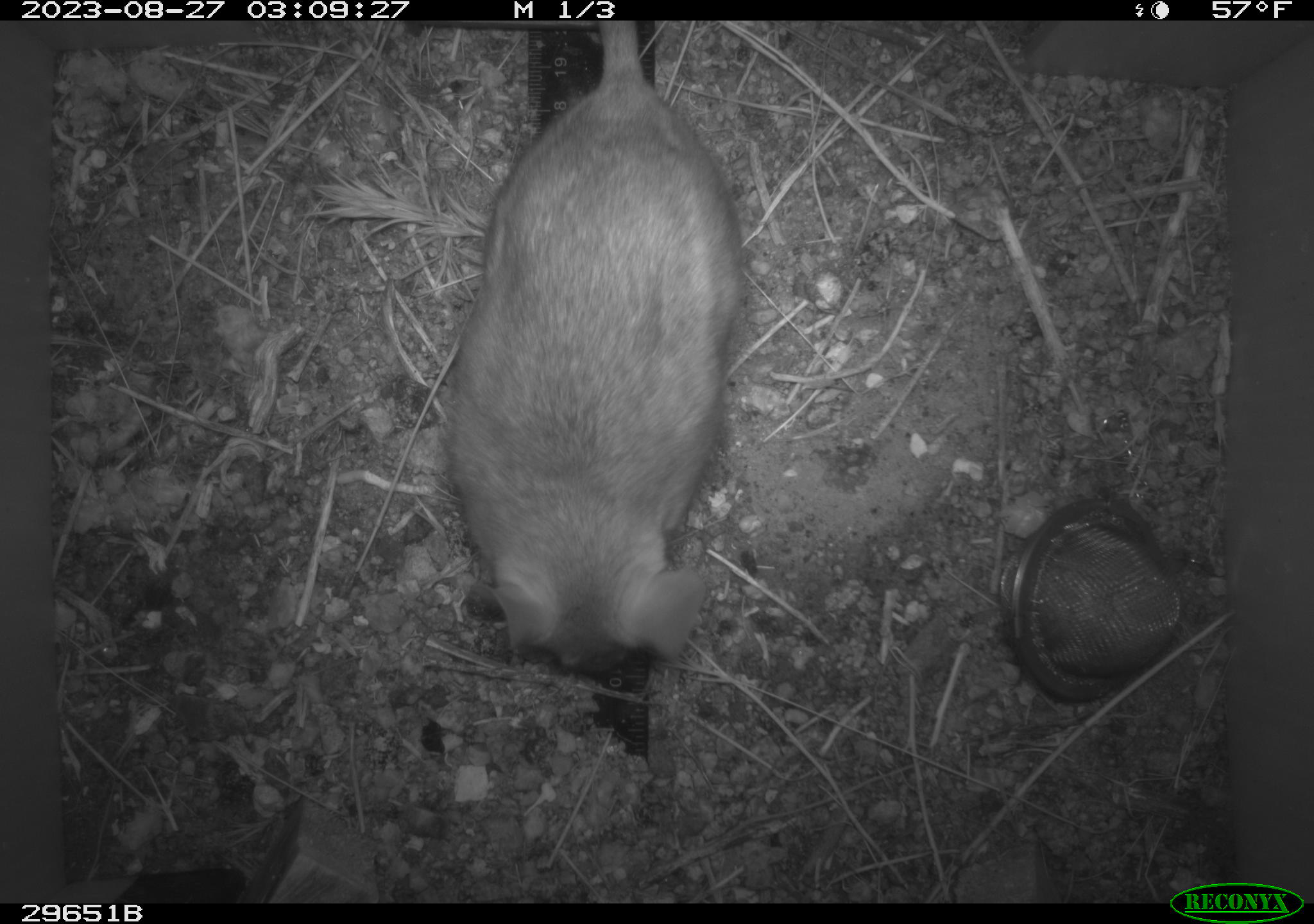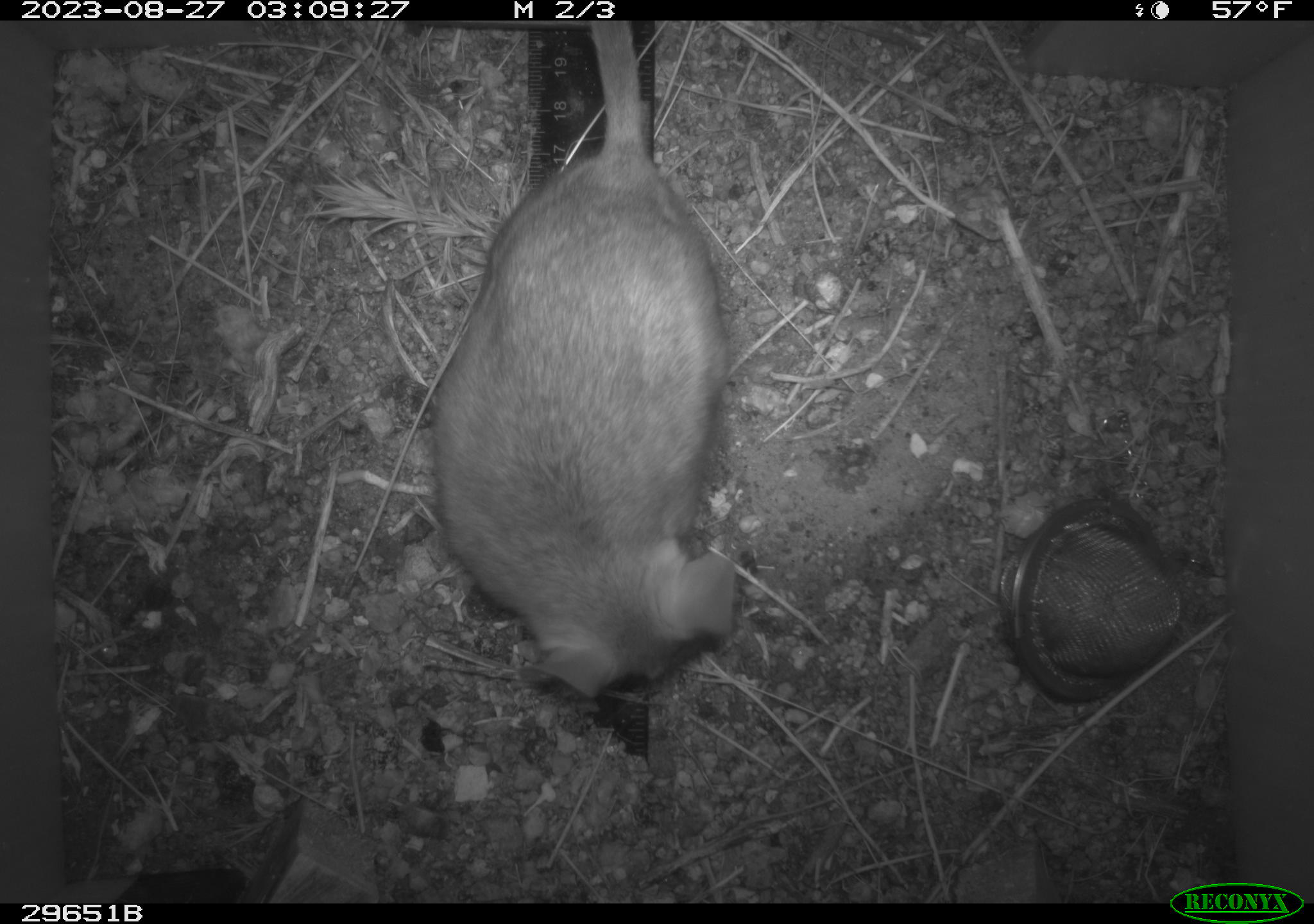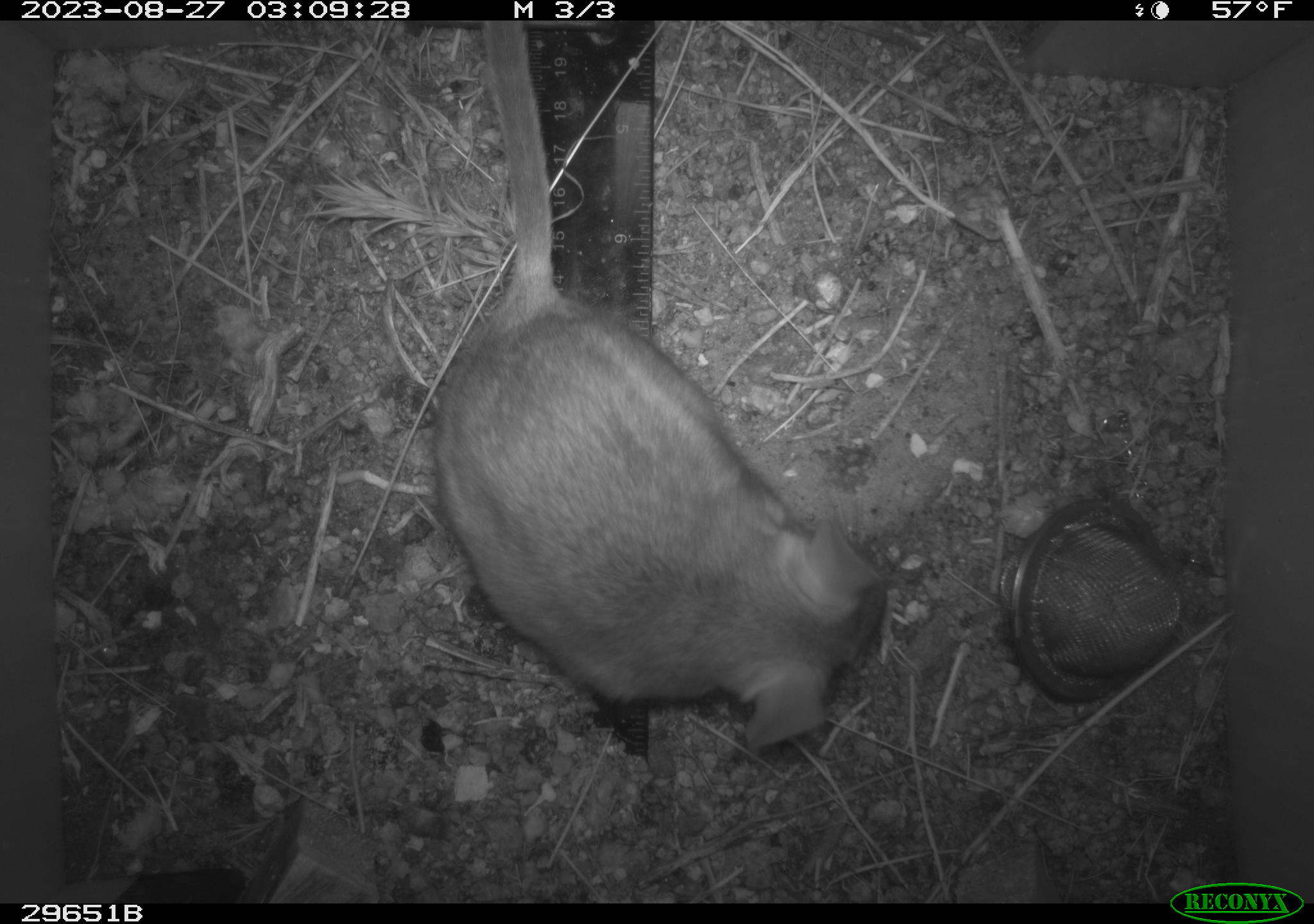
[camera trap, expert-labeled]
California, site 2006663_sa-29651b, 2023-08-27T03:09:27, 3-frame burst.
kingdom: Animalia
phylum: Chordata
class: Mammalia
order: Rodentia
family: Cricetidae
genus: Neotoma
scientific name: Neotoma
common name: pack rat or woodrat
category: neotoma species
Neotoma species (pack rat or woodrat) (Neotoma).